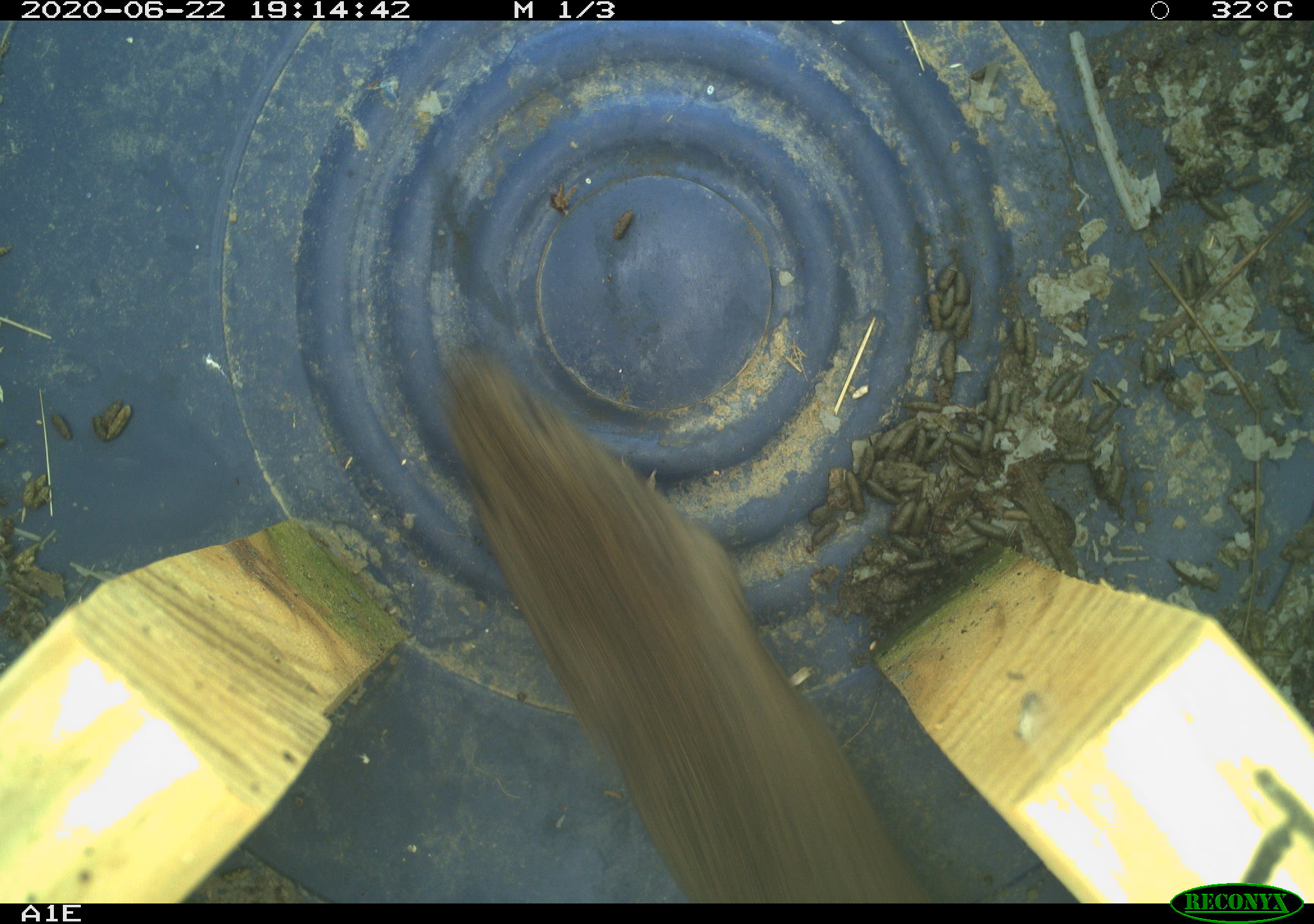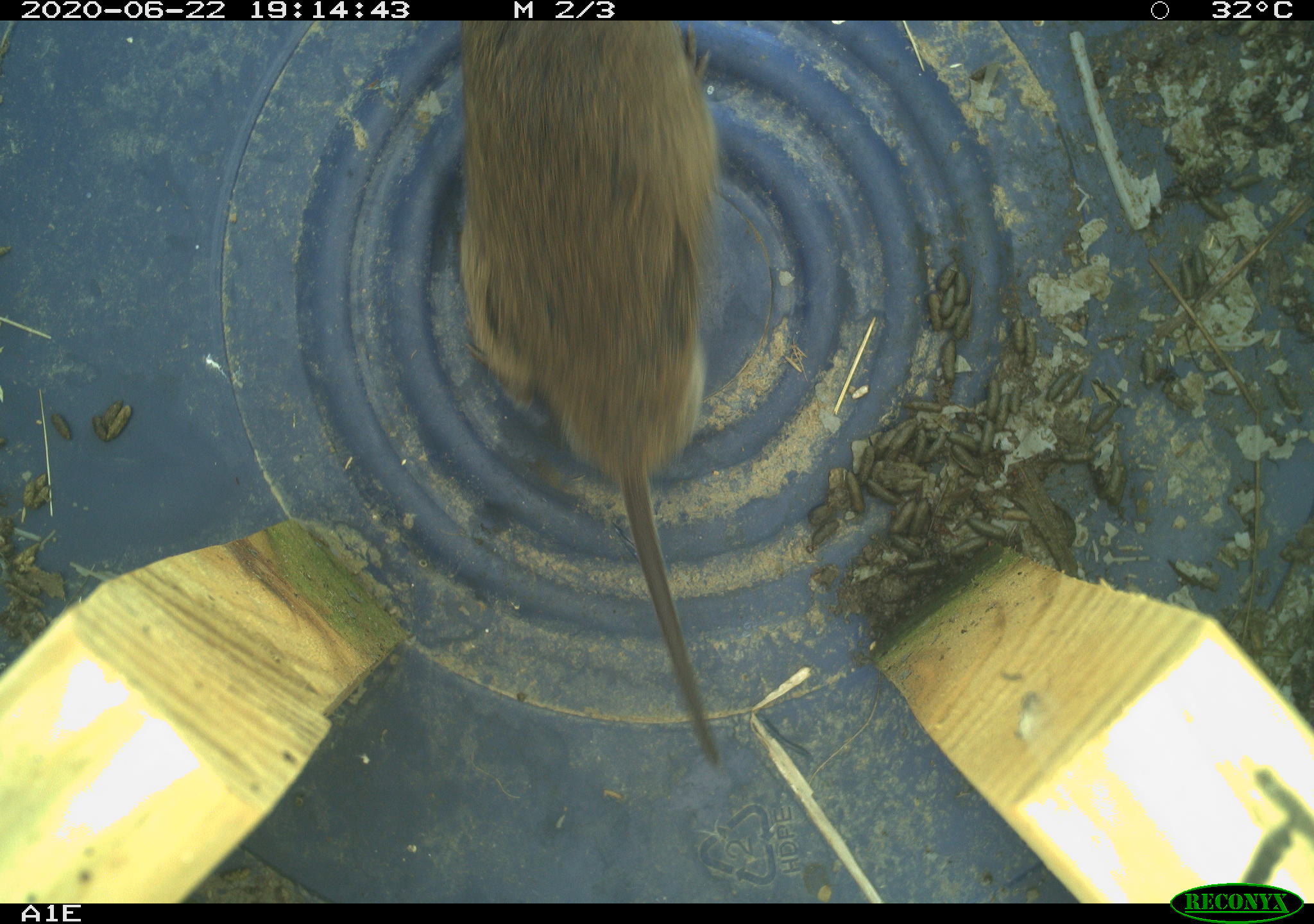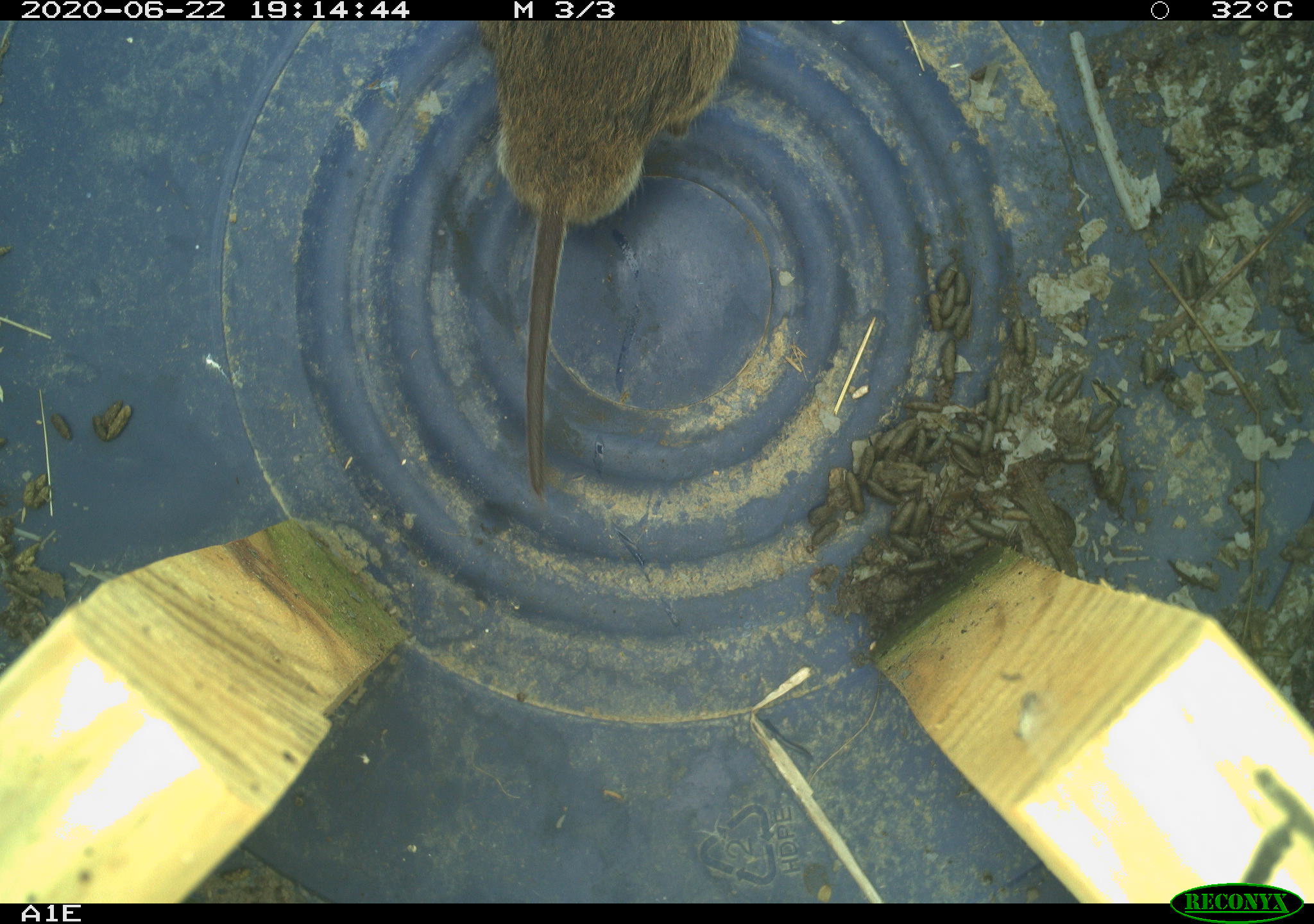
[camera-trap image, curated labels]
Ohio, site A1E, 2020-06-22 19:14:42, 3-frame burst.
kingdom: Animalia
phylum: Chordata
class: Mammalia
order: Rodentia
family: Cricetidae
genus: Microtus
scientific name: Microtus pennsylvanicus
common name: meadow vole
Meadow vole (Microtus pennsylvanicus).